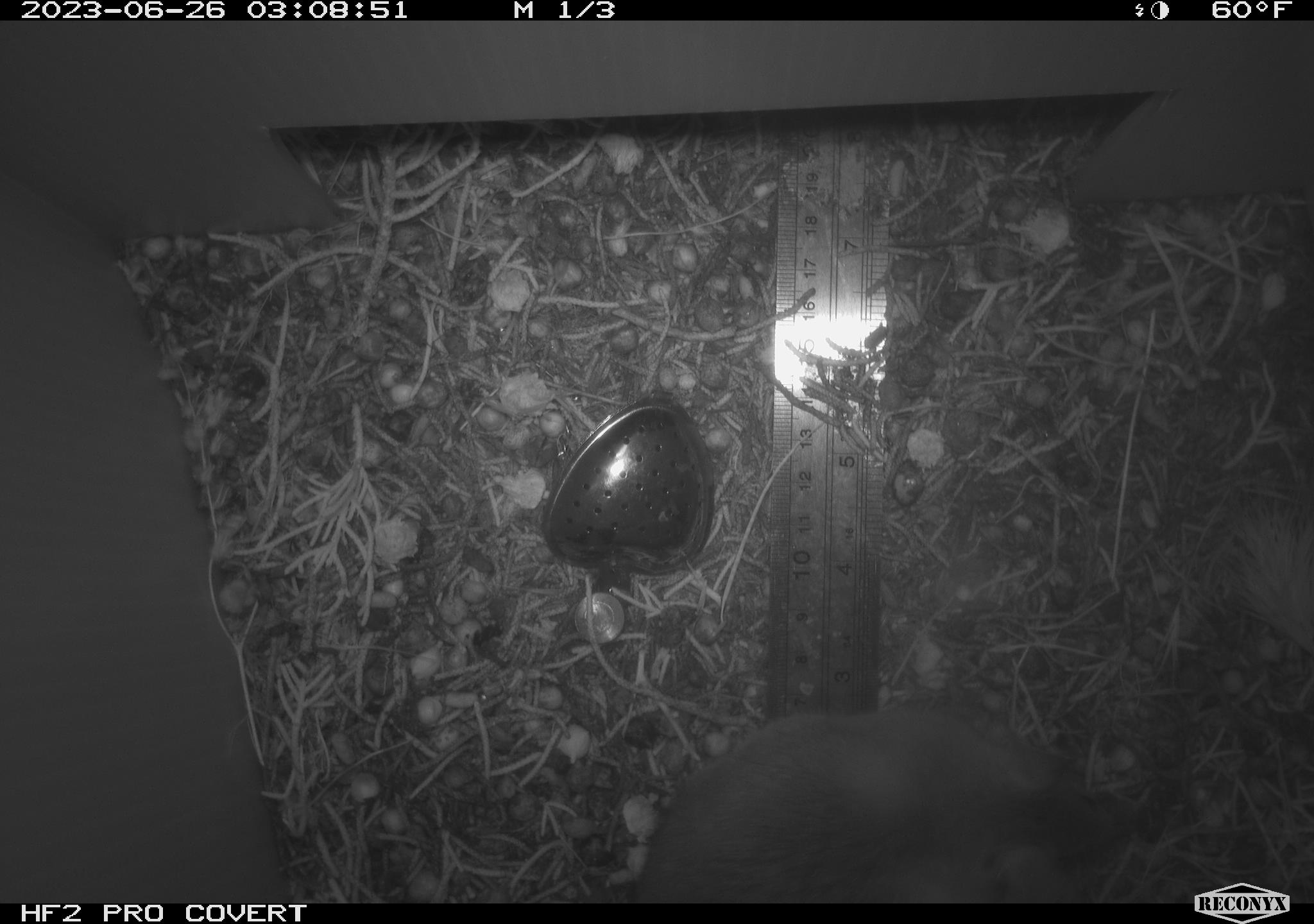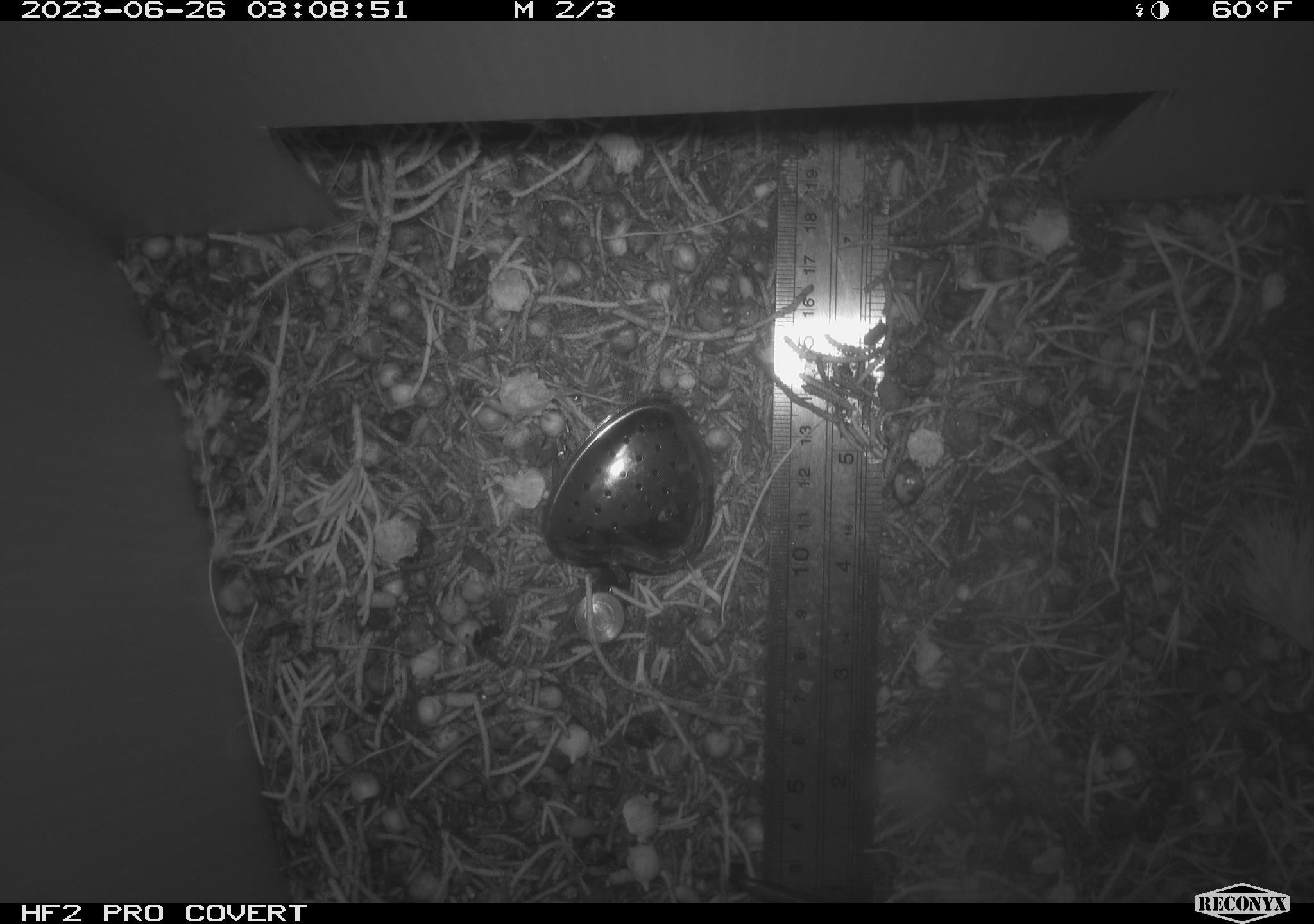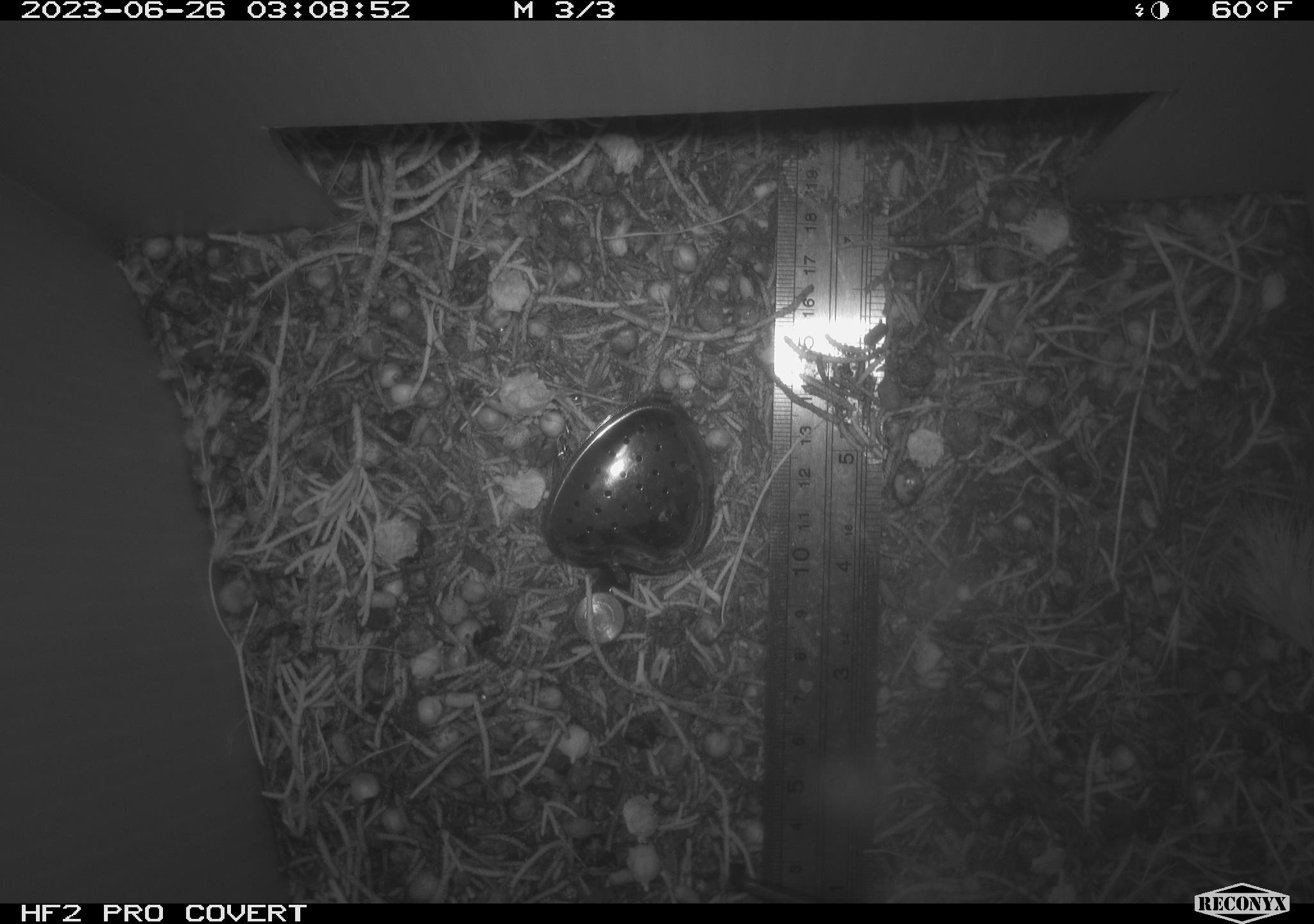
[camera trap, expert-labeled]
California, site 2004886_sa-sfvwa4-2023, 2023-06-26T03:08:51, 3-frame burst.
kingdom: Animalia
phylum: Chordata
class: Mammalia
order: Rodentia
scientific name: Rodentia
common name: rodent